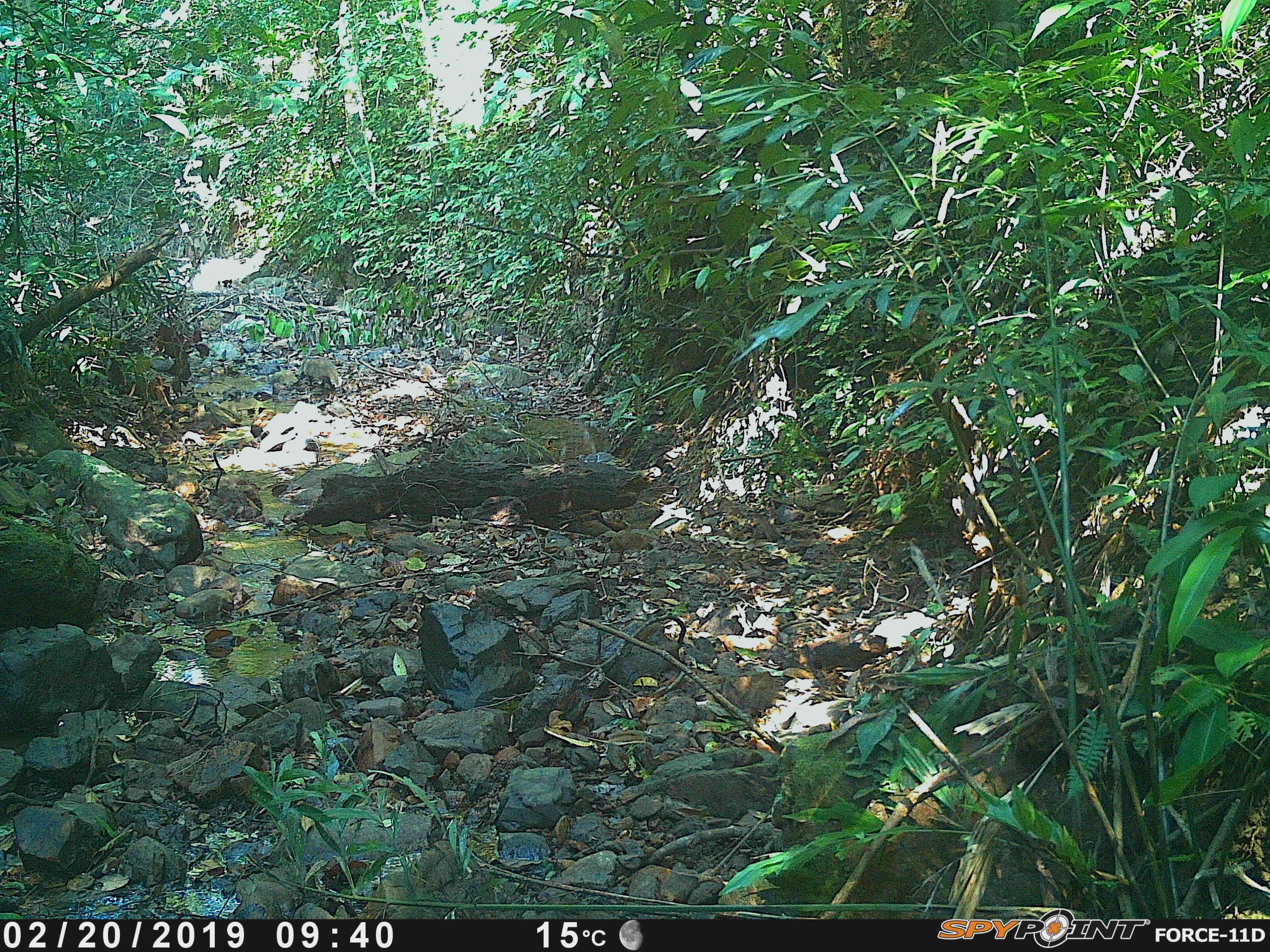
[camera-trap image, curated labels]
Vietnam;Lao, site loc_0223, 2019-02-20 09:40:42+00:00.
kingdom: Animalia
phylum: Chordata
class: Mammalia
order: Carnivora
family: Herpestidae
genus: Urva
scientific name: Urva urva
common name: crab-eating mongoose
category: crab eating mongoose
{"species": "crab eating mongoose (crab-eating mongoose) (Urva urva)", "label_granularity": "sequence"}